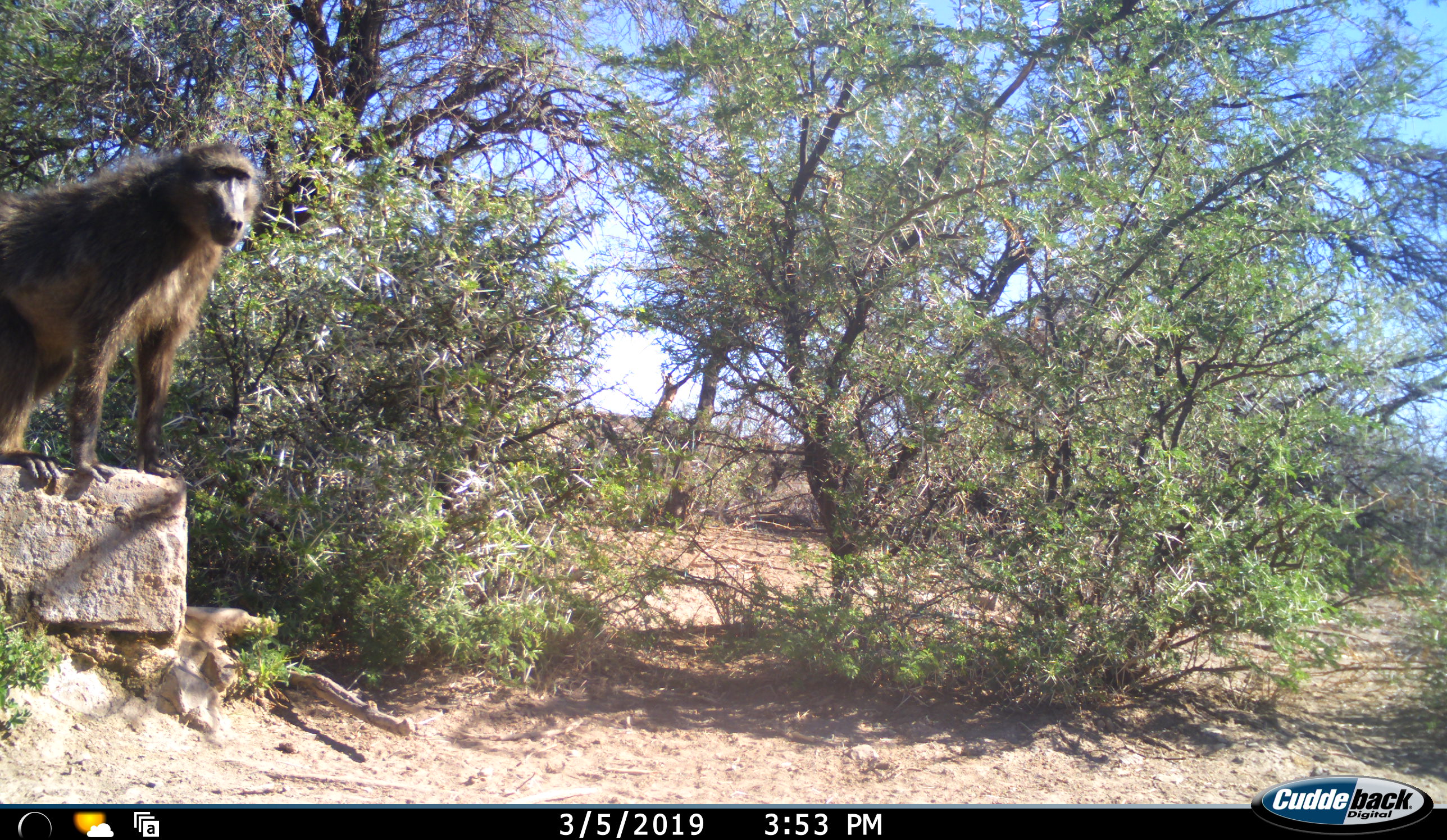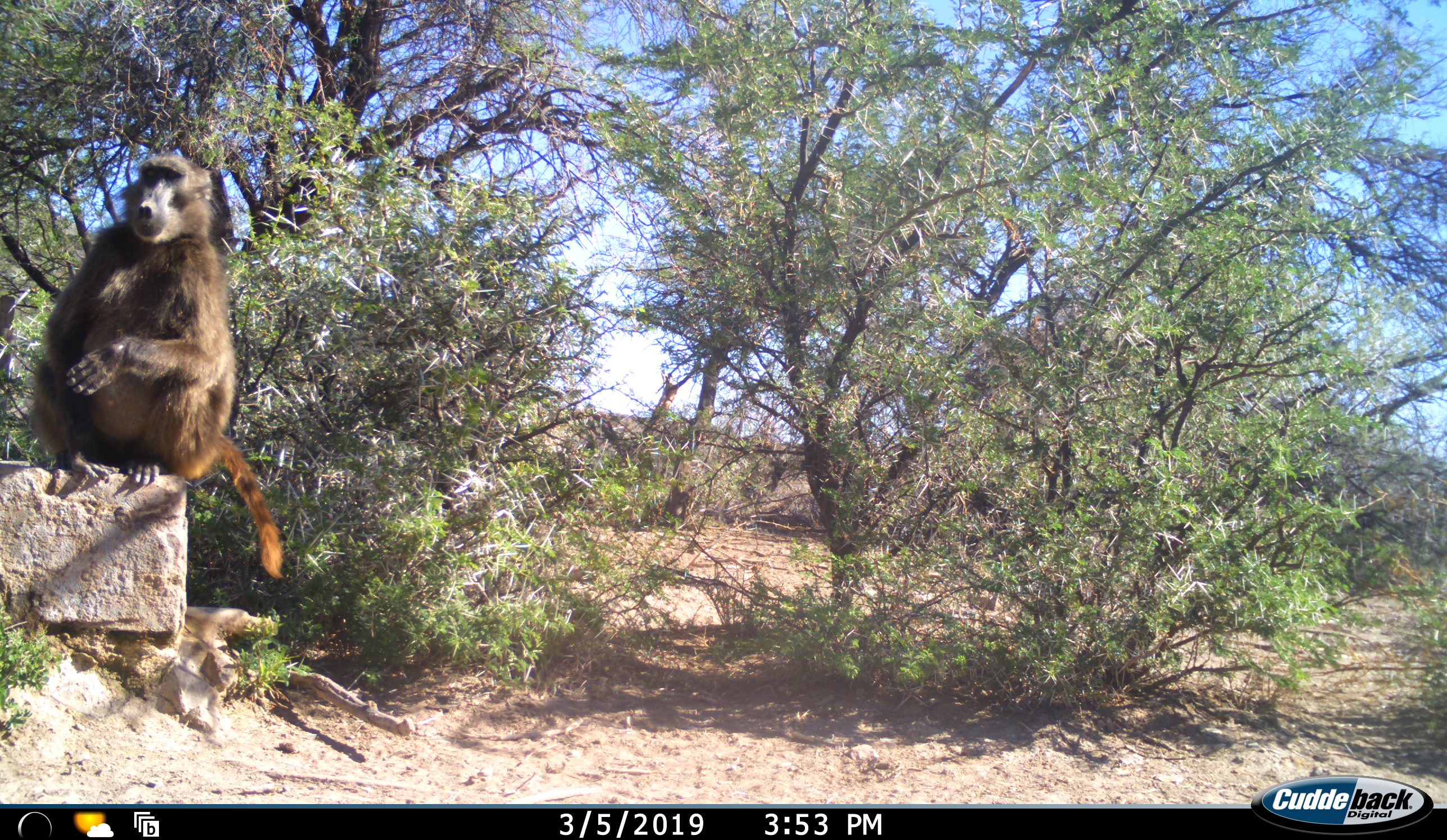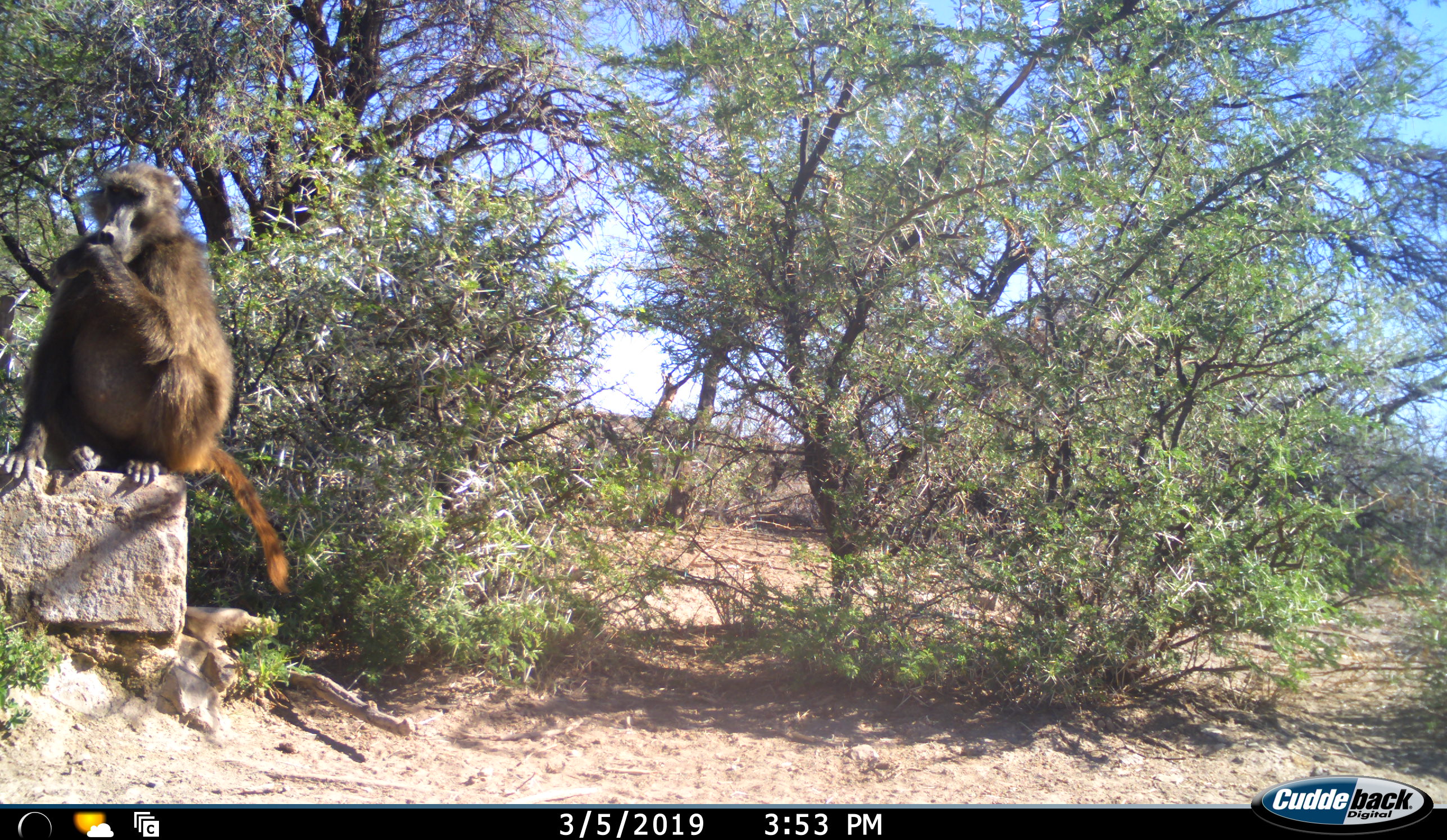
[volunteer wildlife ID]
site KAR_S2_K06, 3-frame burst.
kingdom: Animalia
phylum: Chordata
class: Mammalia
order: Primates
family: Cercopithecidae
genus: Papio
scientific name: Papio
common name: baboon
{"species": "baboon (Papio)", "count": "1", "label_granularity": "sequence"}